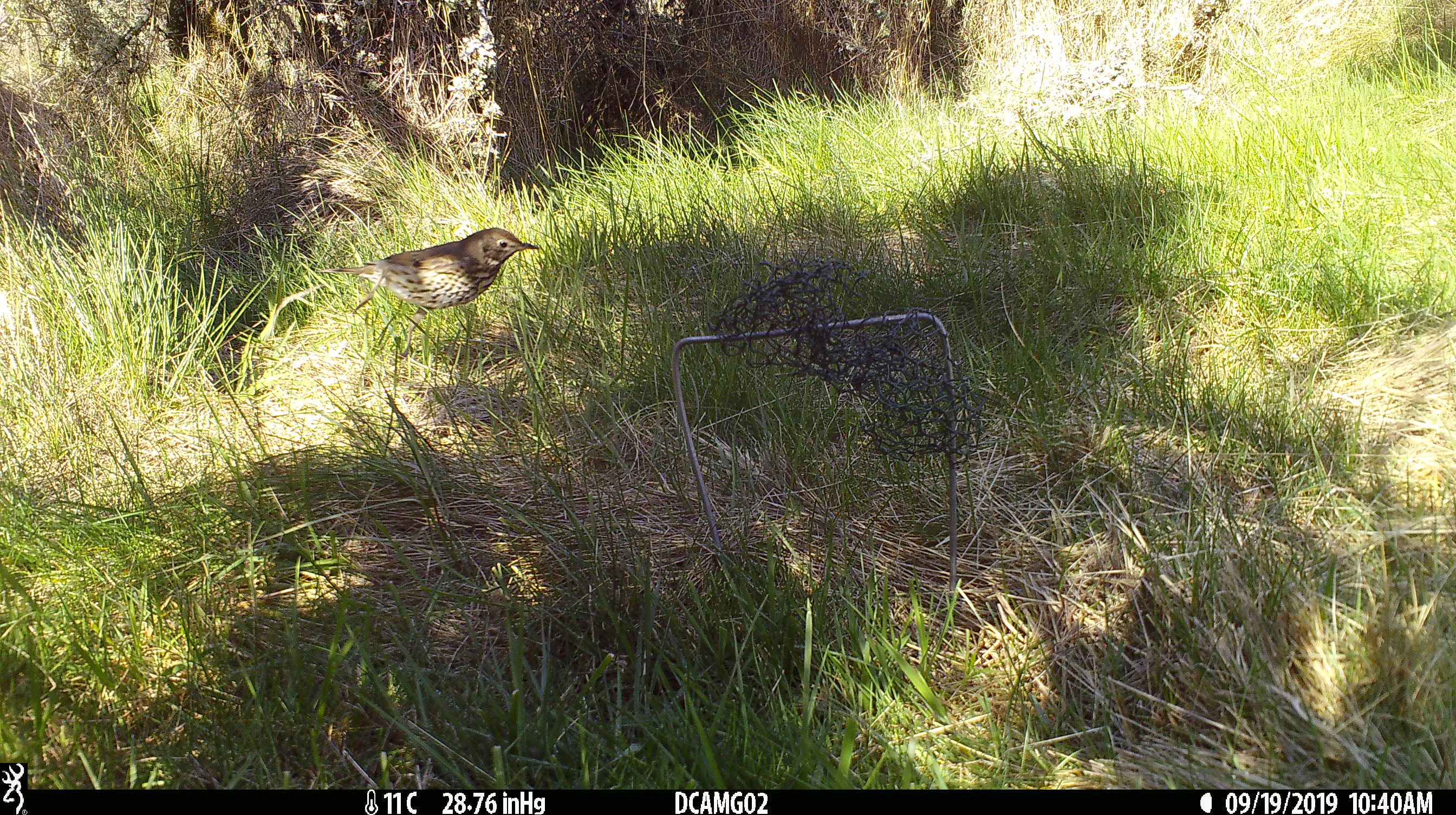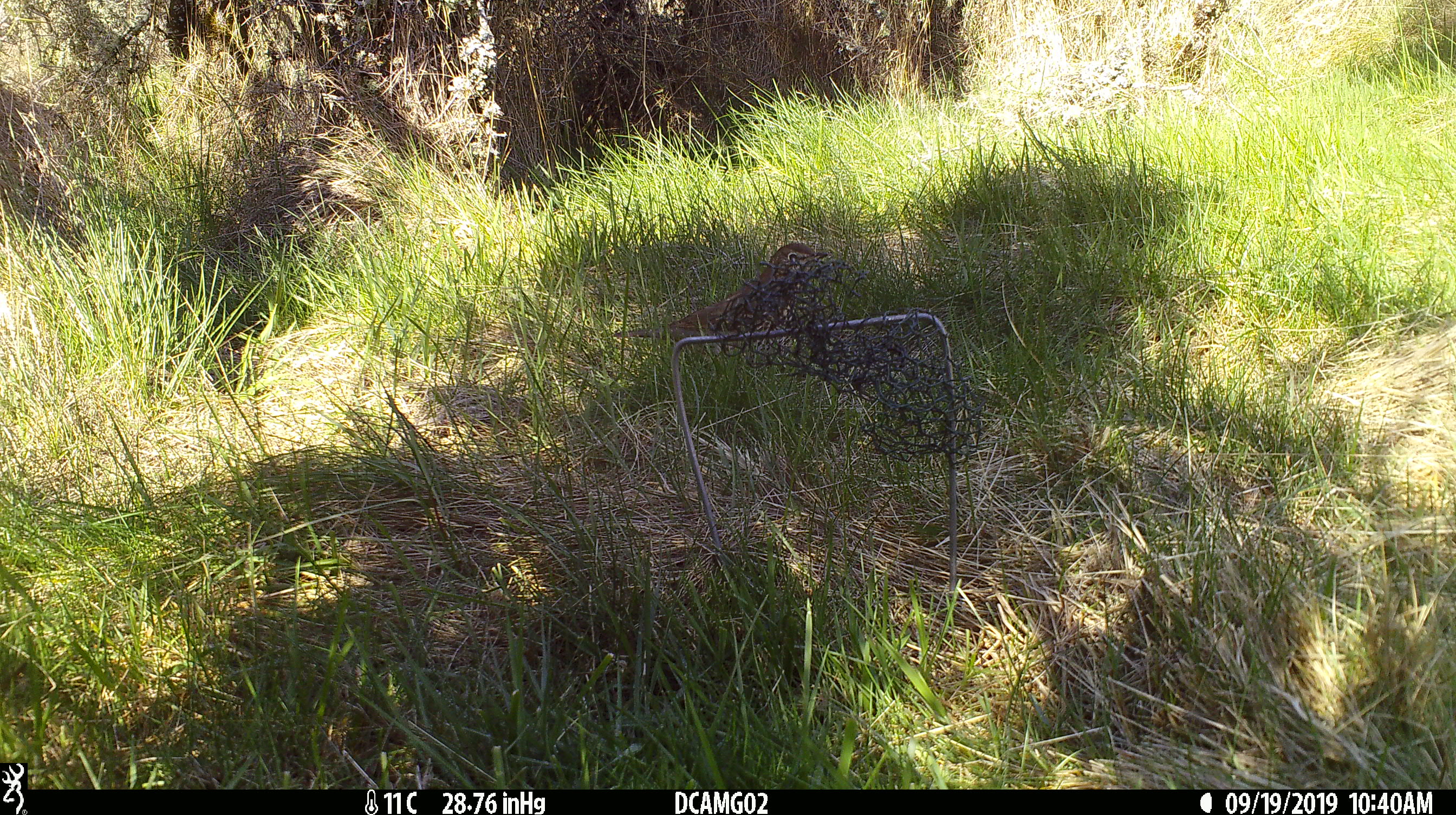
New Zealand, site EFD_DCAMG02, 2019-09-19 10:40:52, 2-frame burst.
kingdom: Animalia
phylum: Chordata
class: Aves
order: Passeriformes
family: Turdidae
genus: Turdus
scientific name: Turdus philomelos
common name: song thrush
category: thrush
Thrush (song thrush) (Turdus philomelos).